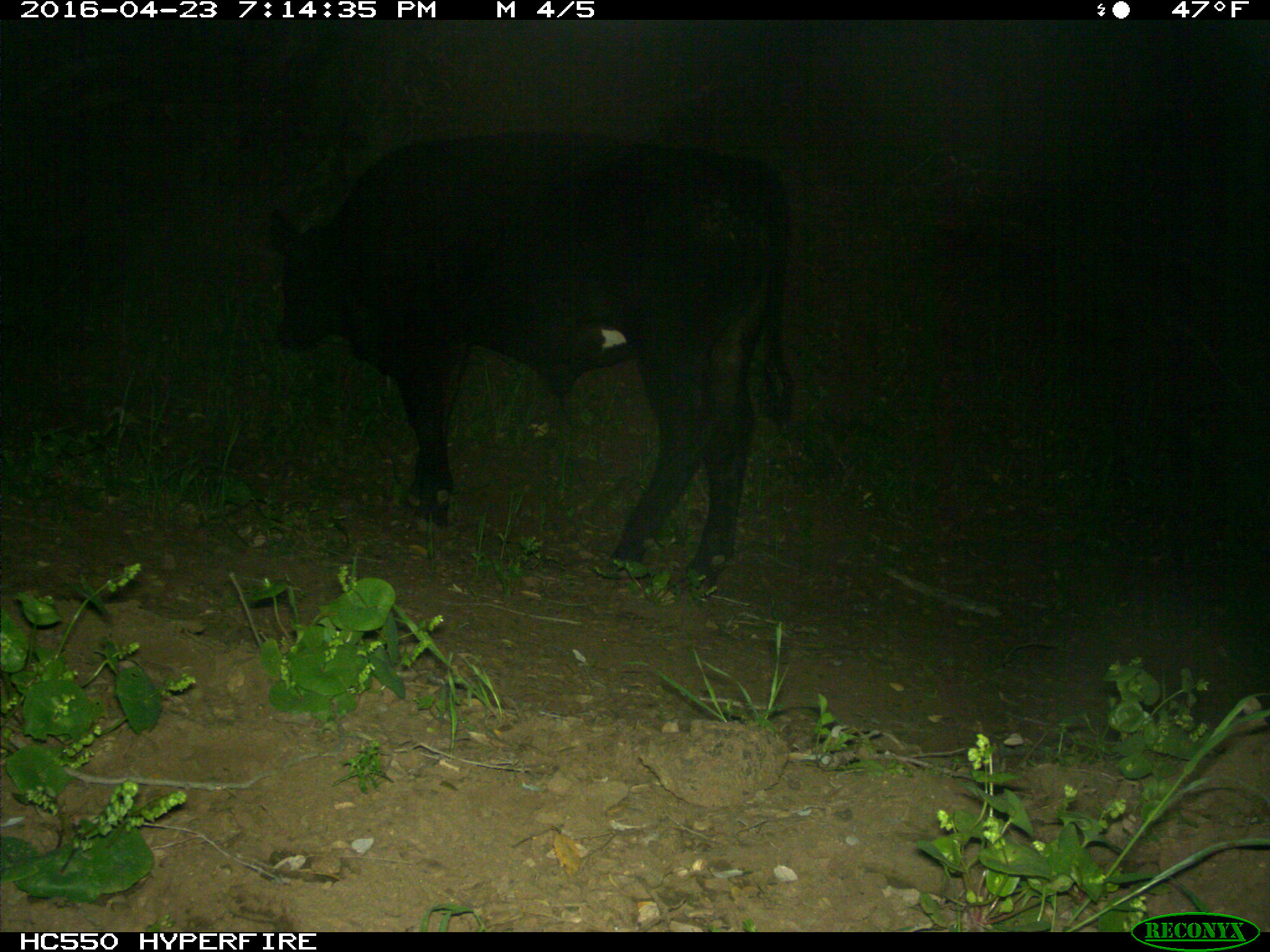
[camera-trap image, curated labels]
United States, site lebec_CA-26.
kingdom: Animalia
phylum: Chordata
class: Mammalia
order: Artiodactyla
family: Bovidae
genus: Bos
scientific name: Bos taurus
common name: domestic cow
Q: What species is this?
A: Bos taurus (domestic cow).